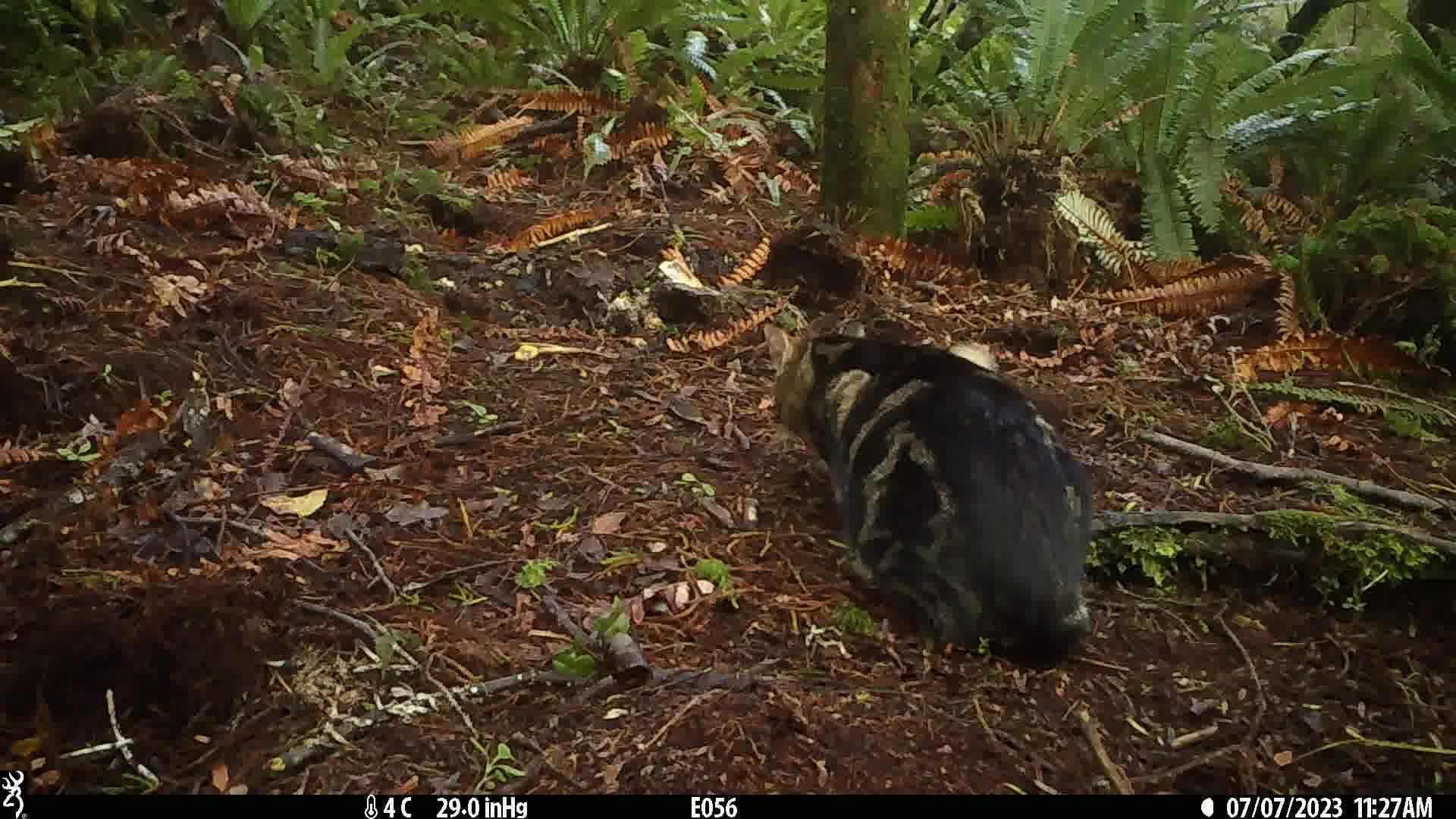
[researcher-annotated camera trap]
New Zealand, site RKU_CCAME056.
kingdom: Animalia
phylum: Chordata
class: Mammalia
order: Carnivora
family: Felidae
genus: Felis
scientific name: Felis catus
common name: domestic cat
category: cat